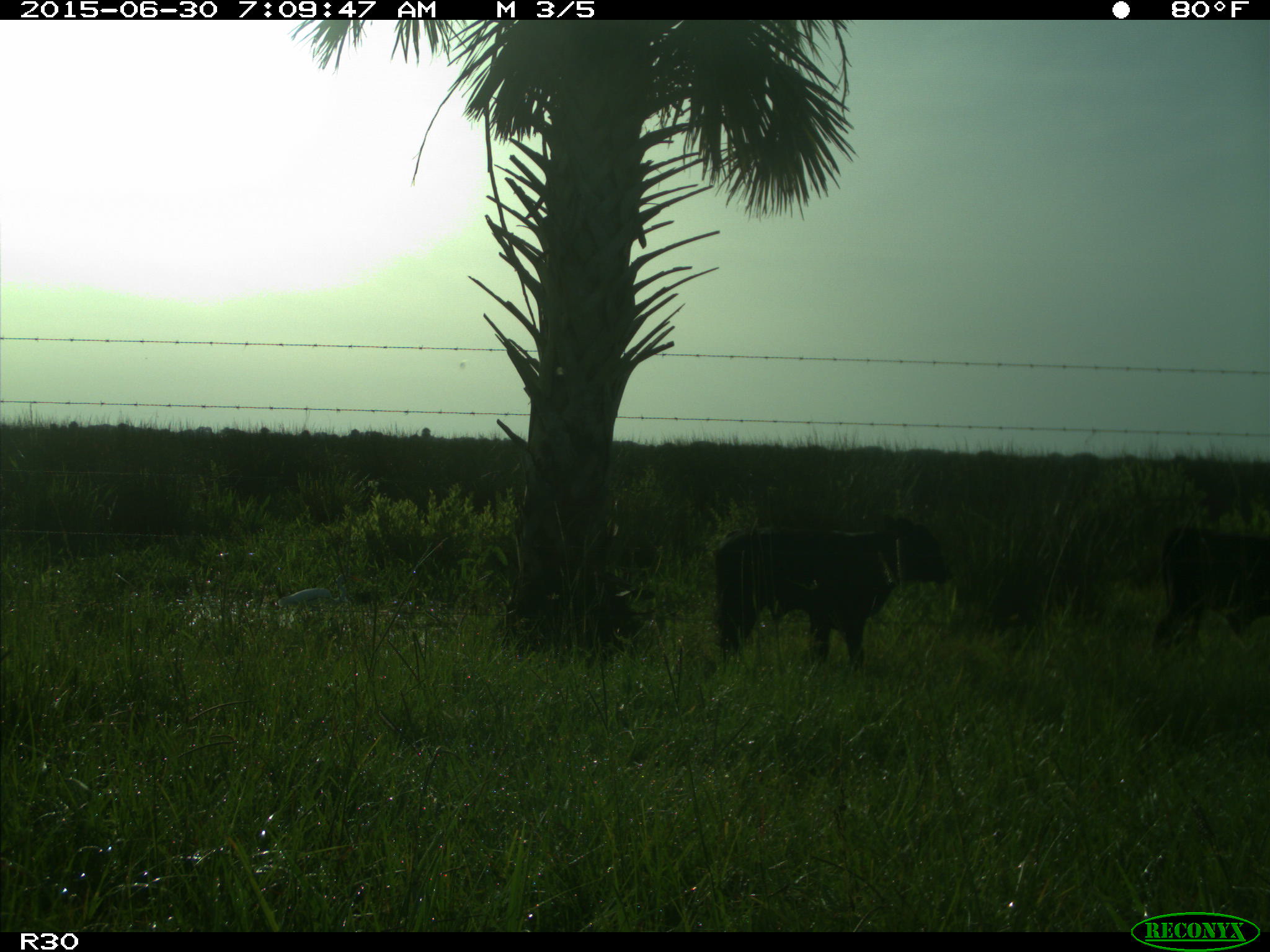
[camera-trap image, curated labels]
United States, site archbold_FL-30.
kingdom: Animalia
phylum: Chordata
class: Mammalia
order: Artiodactyla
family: Bovidae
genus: Bos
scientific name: Bos taurus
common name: domestic cow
Bos taurus (domestic cow).